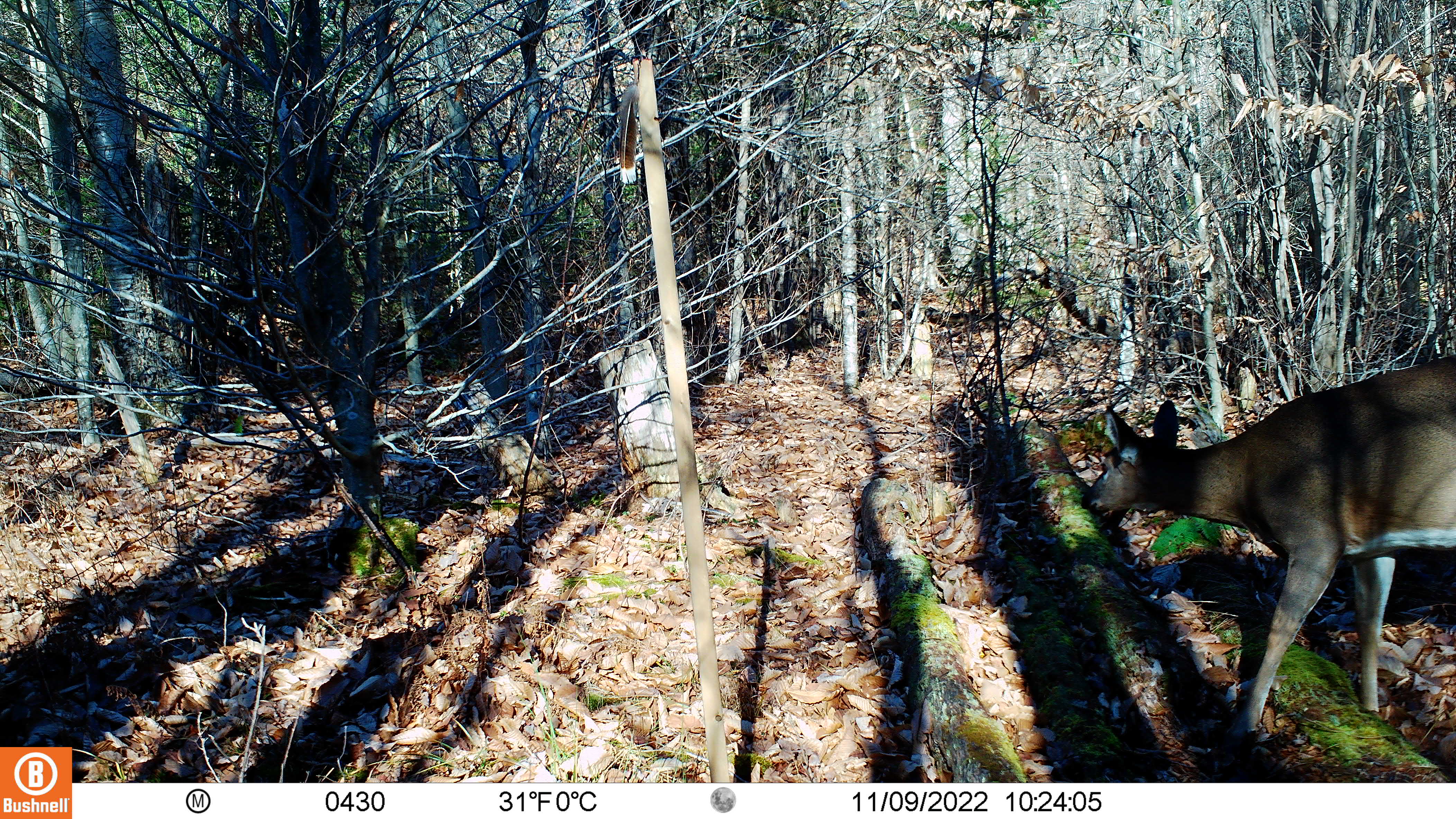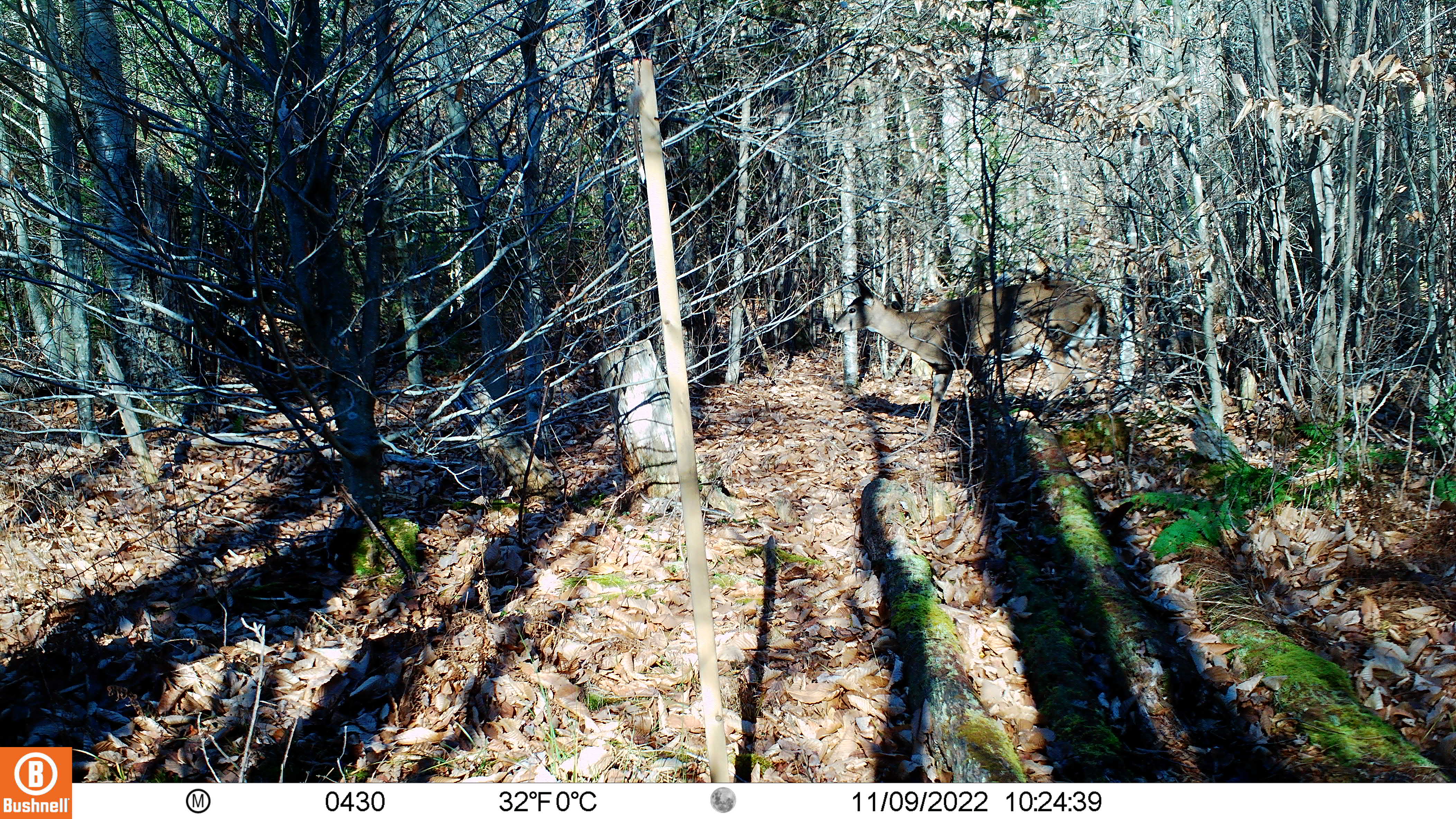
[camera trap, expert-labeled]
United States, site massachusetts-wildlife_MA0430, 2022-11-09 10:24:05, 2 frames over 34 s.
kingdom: Animalia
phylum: Chordata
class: Mammalia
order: Artiodactyla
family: Cervidae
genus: Odocoileus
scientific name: Odocoileus virginianus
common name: white-tailed deer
White-tailed deer (Odocoileus virginianus).